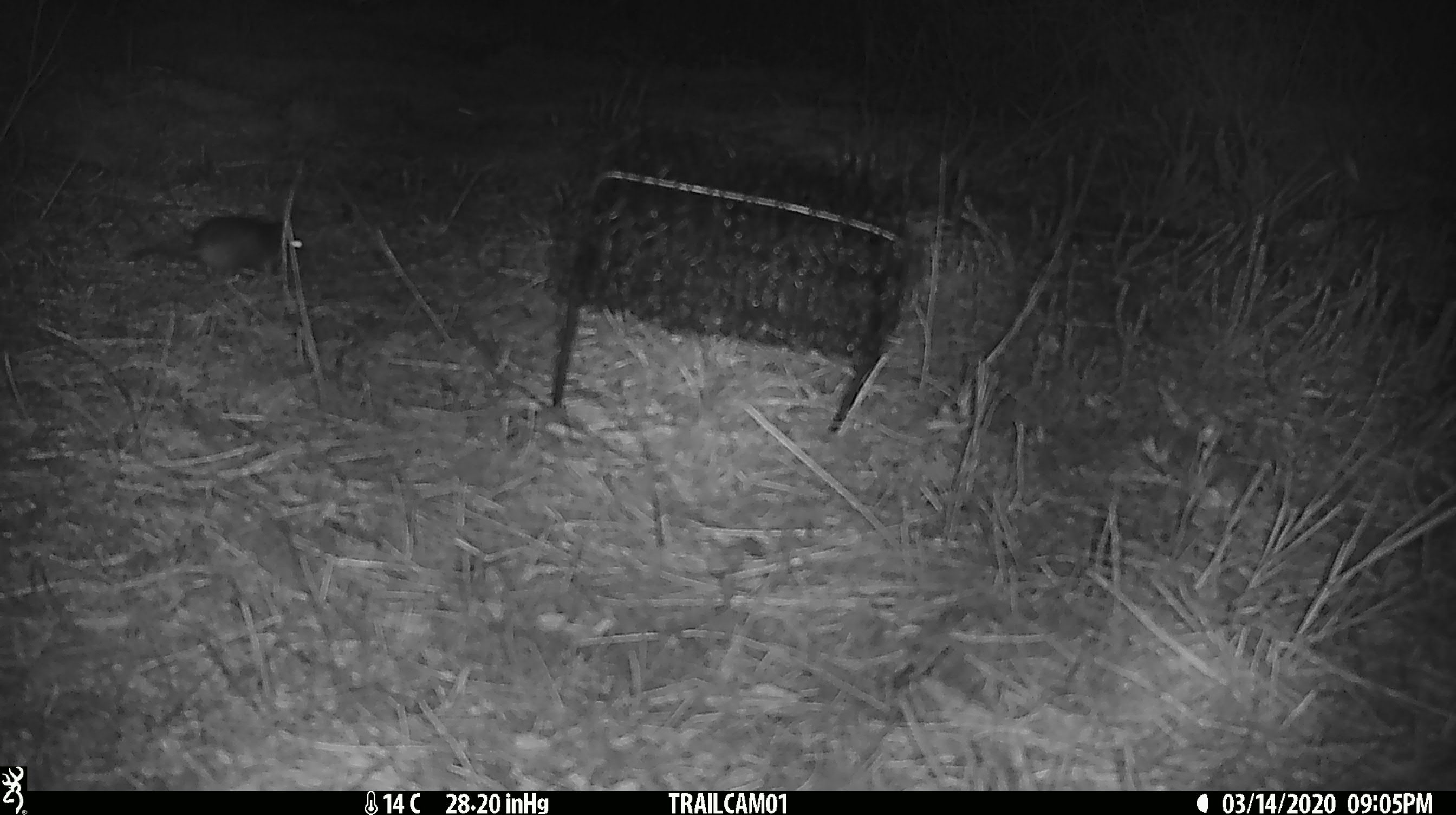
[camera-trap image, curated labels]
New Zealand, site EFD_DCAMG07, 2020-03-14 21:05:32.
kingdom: Animalia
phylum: Chordata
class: Mammalia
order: Rodentia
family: Muridae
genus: Mus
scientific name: Mus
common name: mouse